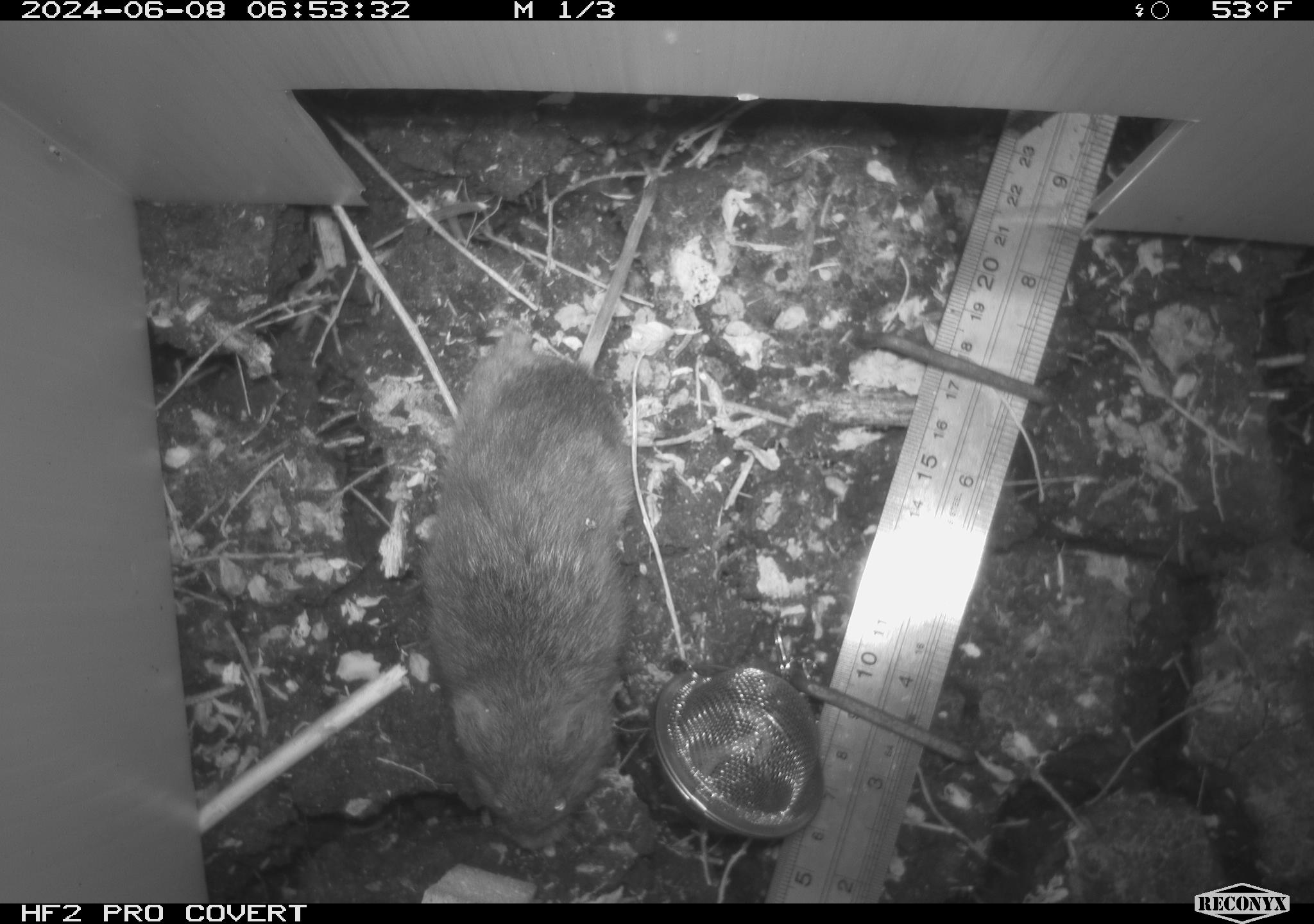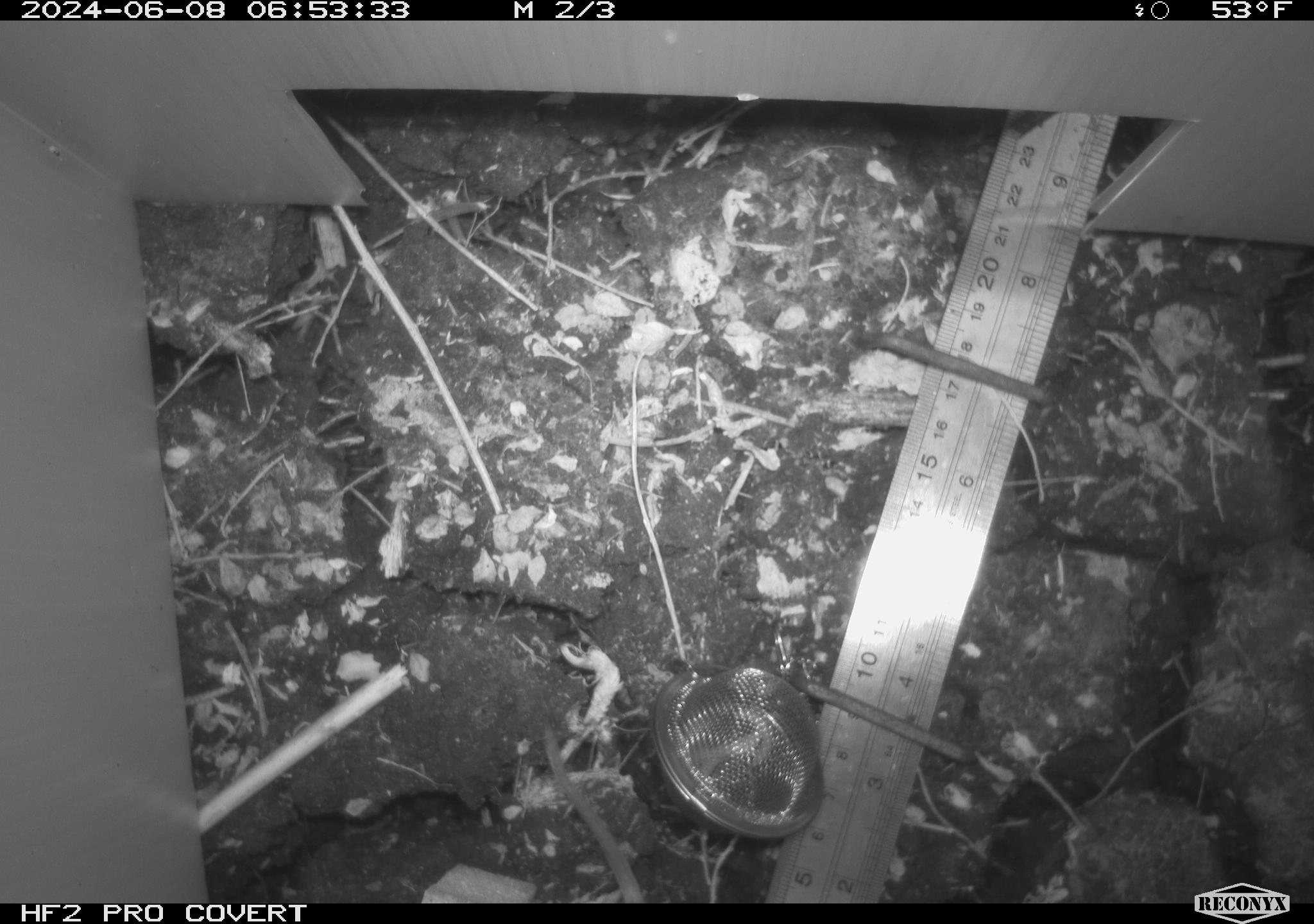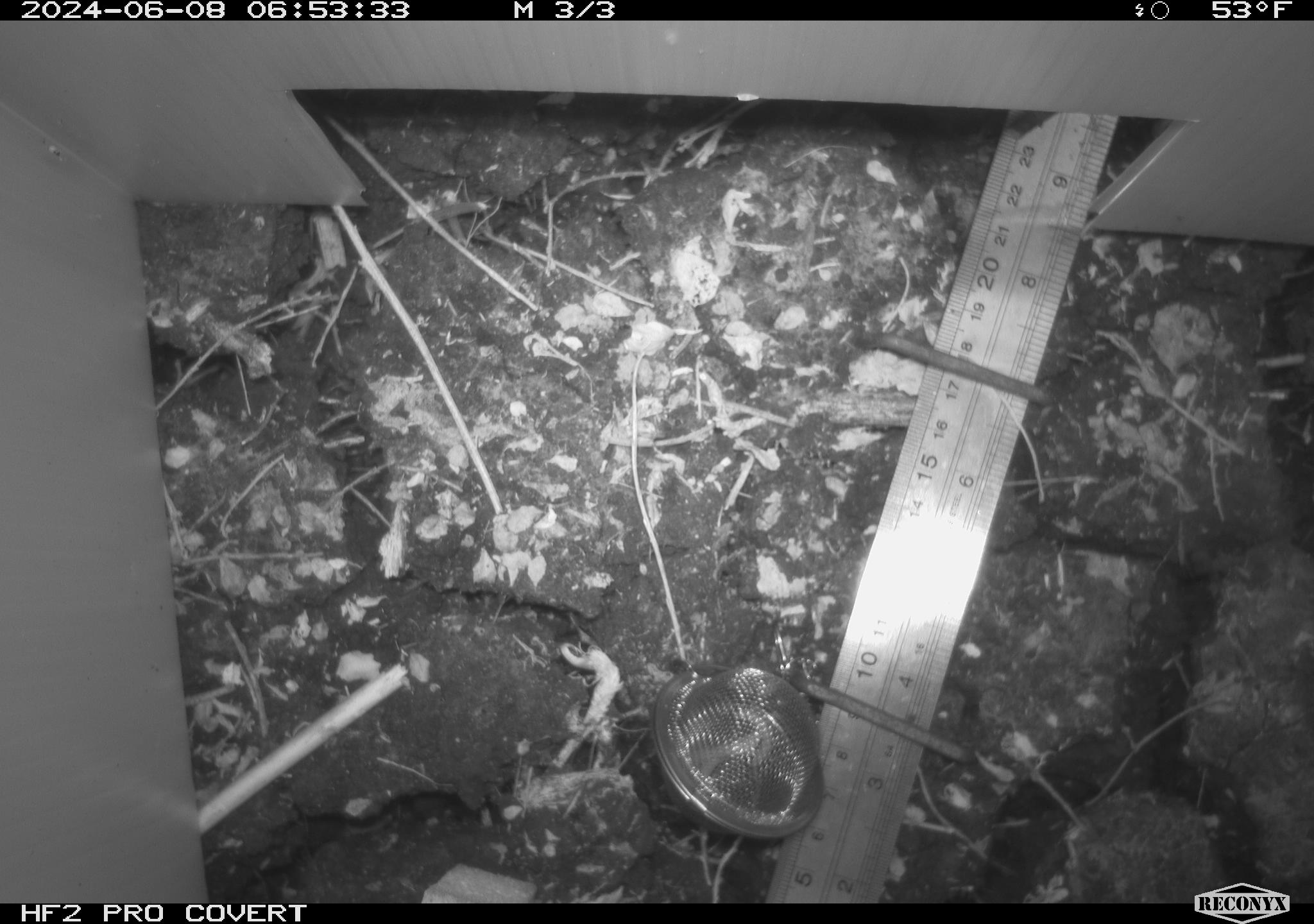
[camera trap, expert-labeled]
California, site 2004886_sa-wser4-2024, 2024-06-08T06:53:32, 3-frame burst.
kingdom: Animalia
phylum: Chordata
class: Mammalia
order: Rodentia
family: Cricetidae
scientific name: Arvicolinae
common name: voles, lemmings, and muskrats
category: arvicolinae subfamily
Arvicolinae subfamily (voles, lemmings, and muskrats) (Arvicolinae).